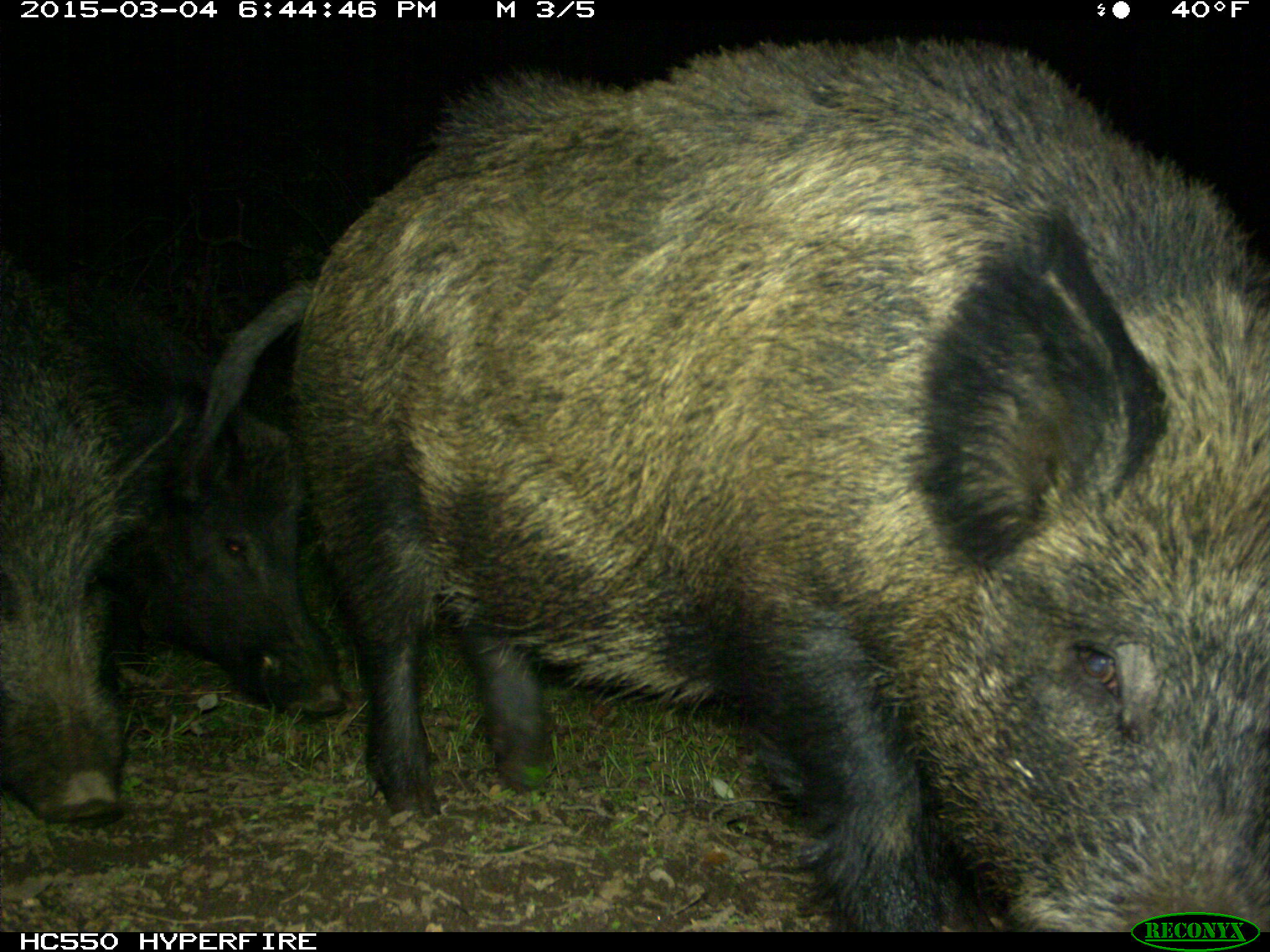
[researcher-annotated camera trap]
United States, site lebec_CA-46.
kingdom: Animalia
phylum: Chordata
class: Mammalia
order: Artiodactyla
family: Suidae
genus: Sus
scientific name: Sus scrofa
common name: wild boar